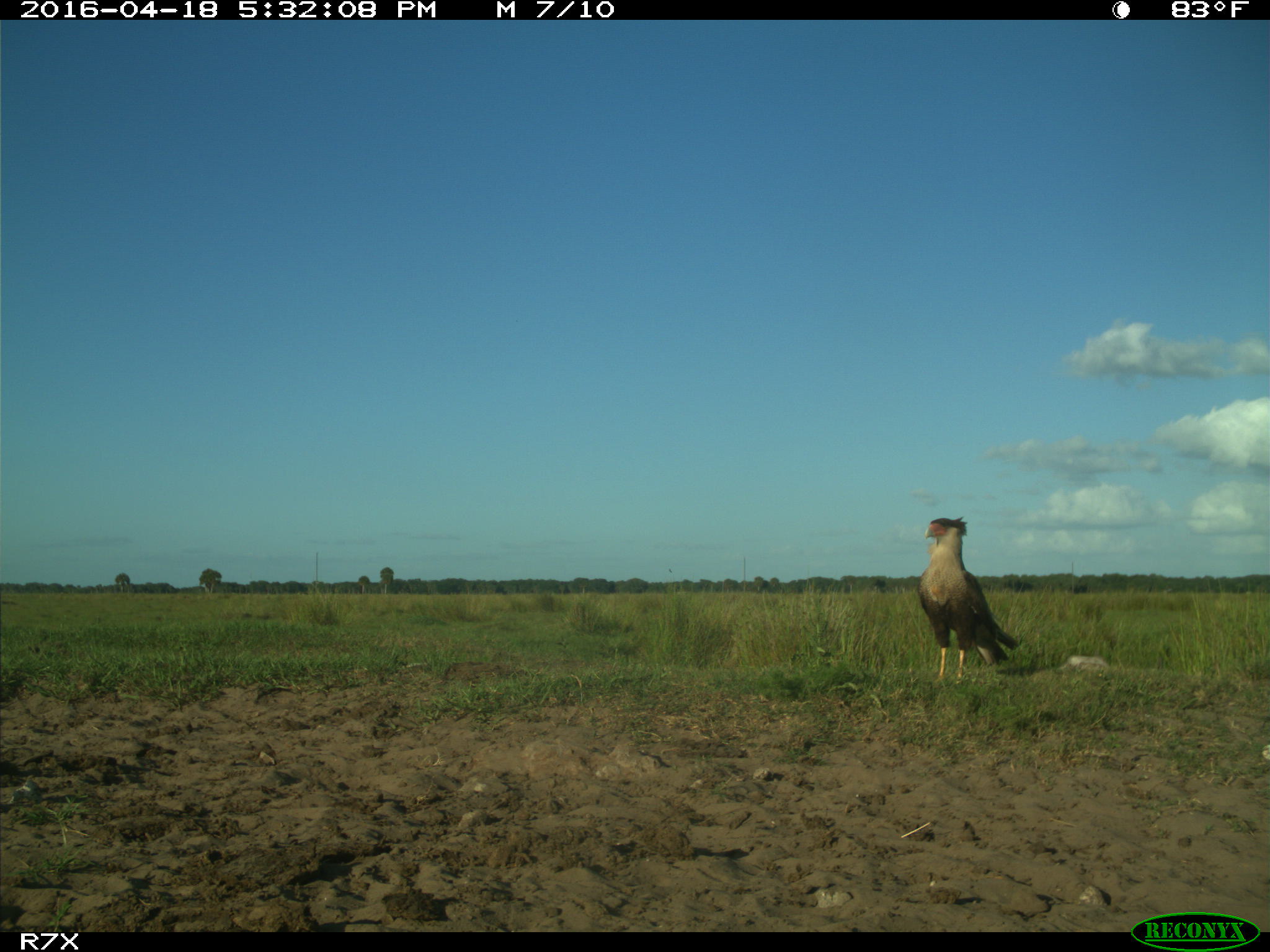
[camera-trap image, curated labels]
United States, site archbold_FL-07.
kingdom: Animalia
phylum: Chordata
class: Aves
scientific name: Aves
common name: birds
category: unidentified bird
Unidentified bird (birds) (Aves).